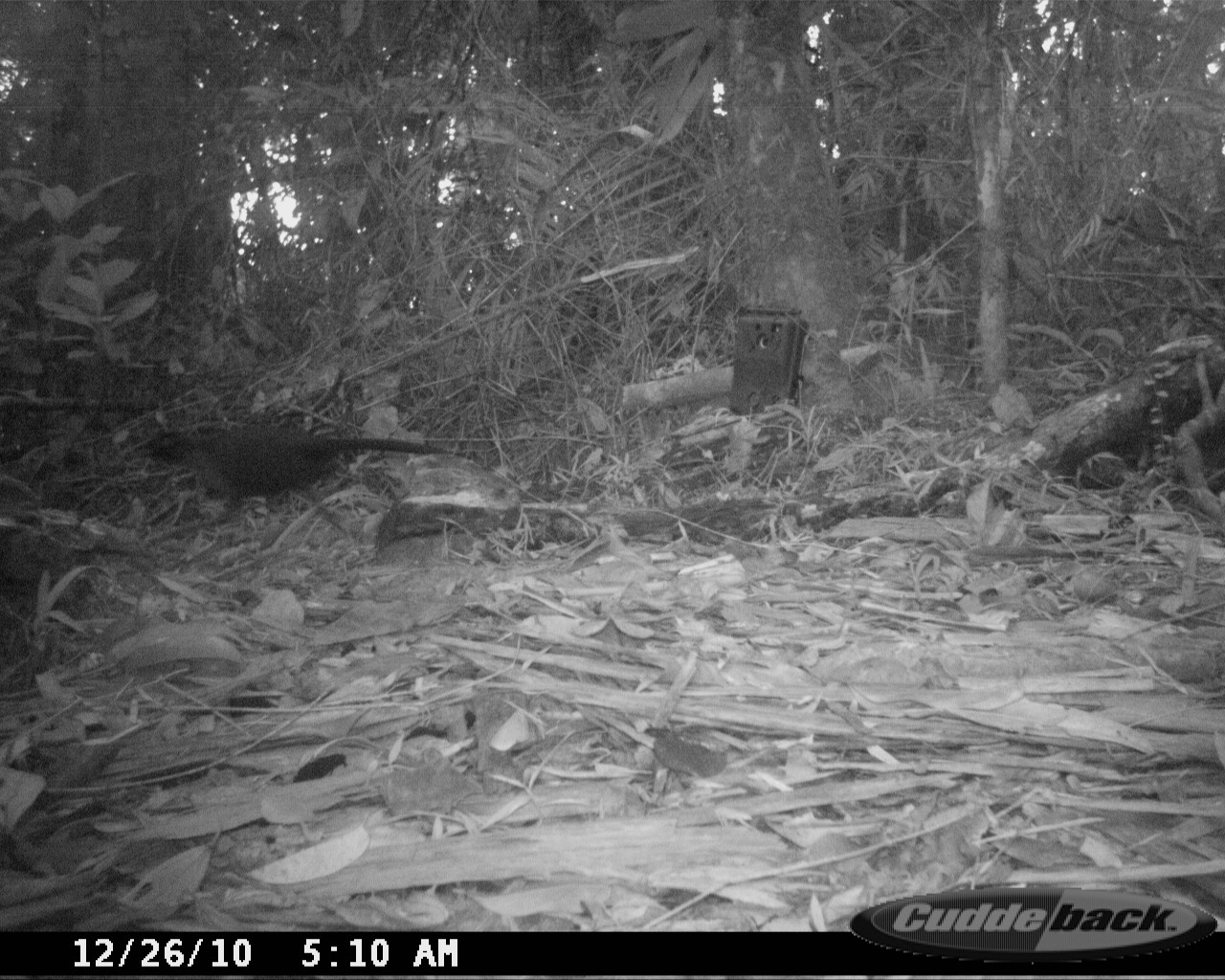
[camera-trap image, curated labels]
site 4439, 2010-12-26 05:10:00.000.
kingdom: Animalia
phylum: Chordata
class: Aves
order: Cuculiformes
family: Cuculidae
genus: Coua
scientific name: Coua serriana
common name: red-breasted coua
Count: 1.